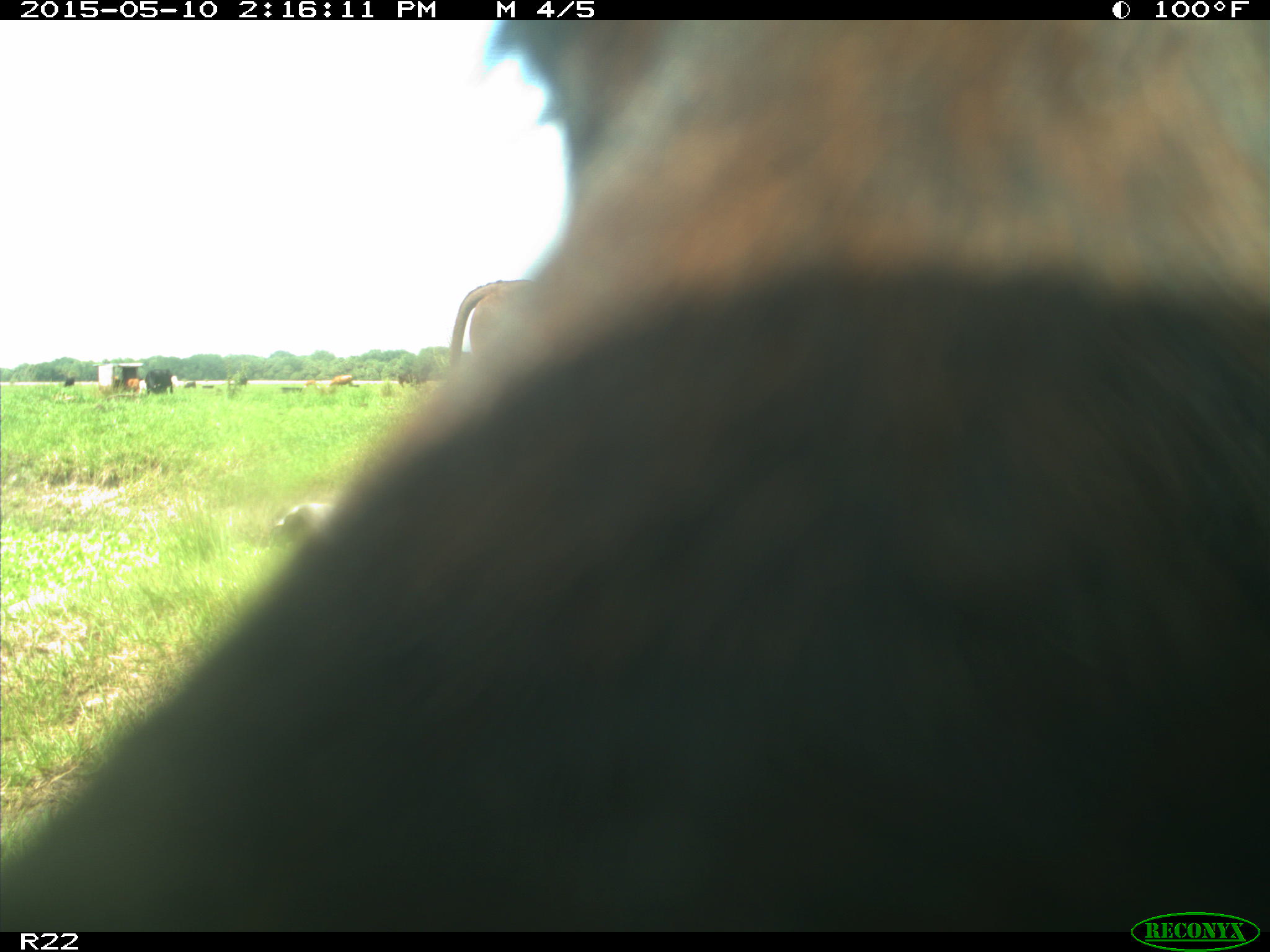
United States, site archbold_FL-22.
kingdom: Animalia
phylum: Chordata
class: Mammalia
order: Artiodactyla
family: Bovidae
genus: Bos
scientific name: Bos taurus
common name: domestic cow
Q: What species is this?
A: Bos taurus (domestic cow).